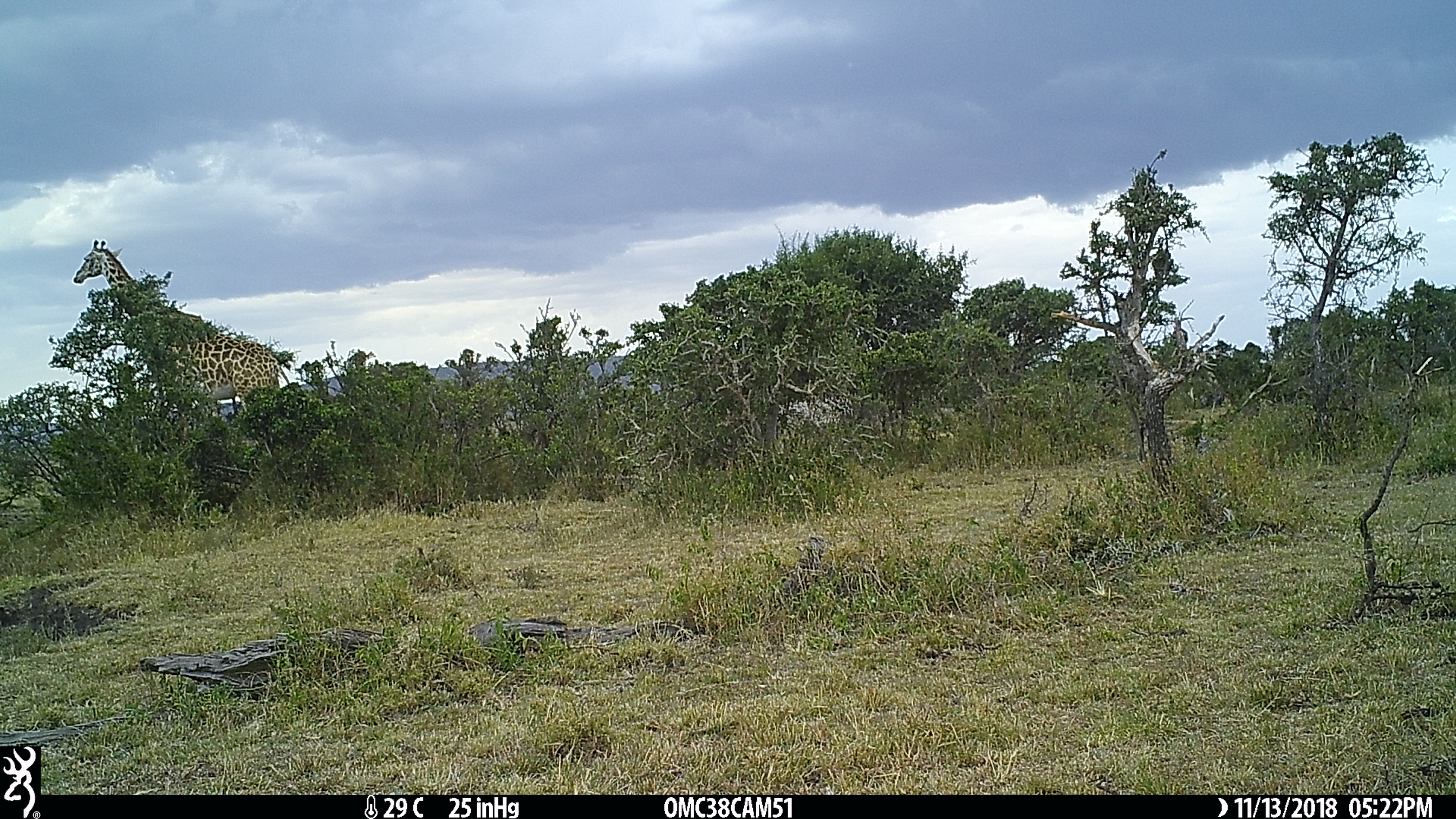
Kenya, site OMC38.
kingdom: Animalia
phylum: Chordata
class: Mammalia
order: Artiodactyla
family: Giraffidae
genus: Giraffa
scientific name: Giraffa camelopardalis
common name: northern giraffe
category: giraffe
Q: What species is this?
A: Giraffe (northern giraffe) (Giraffa camelopardalis).